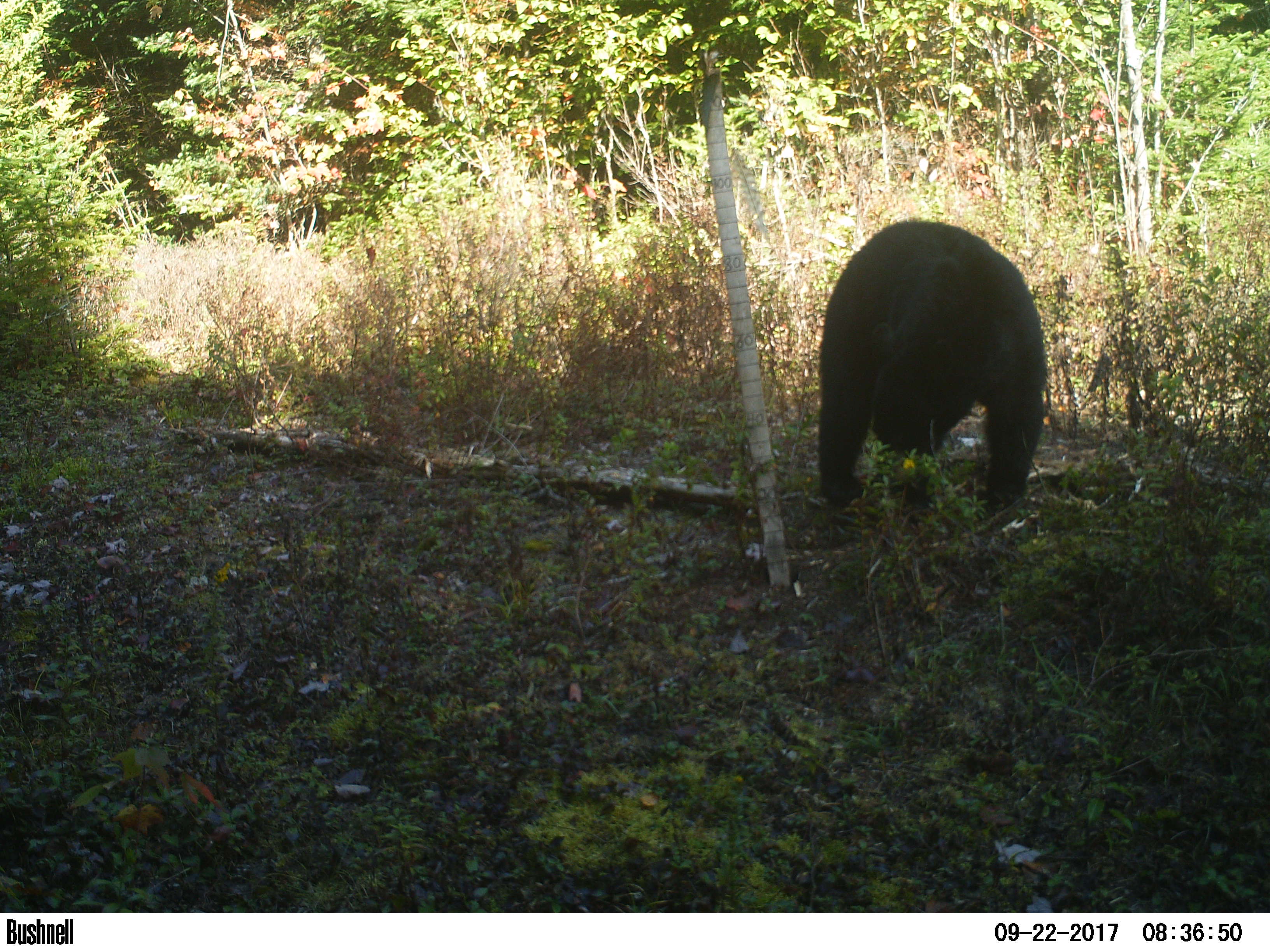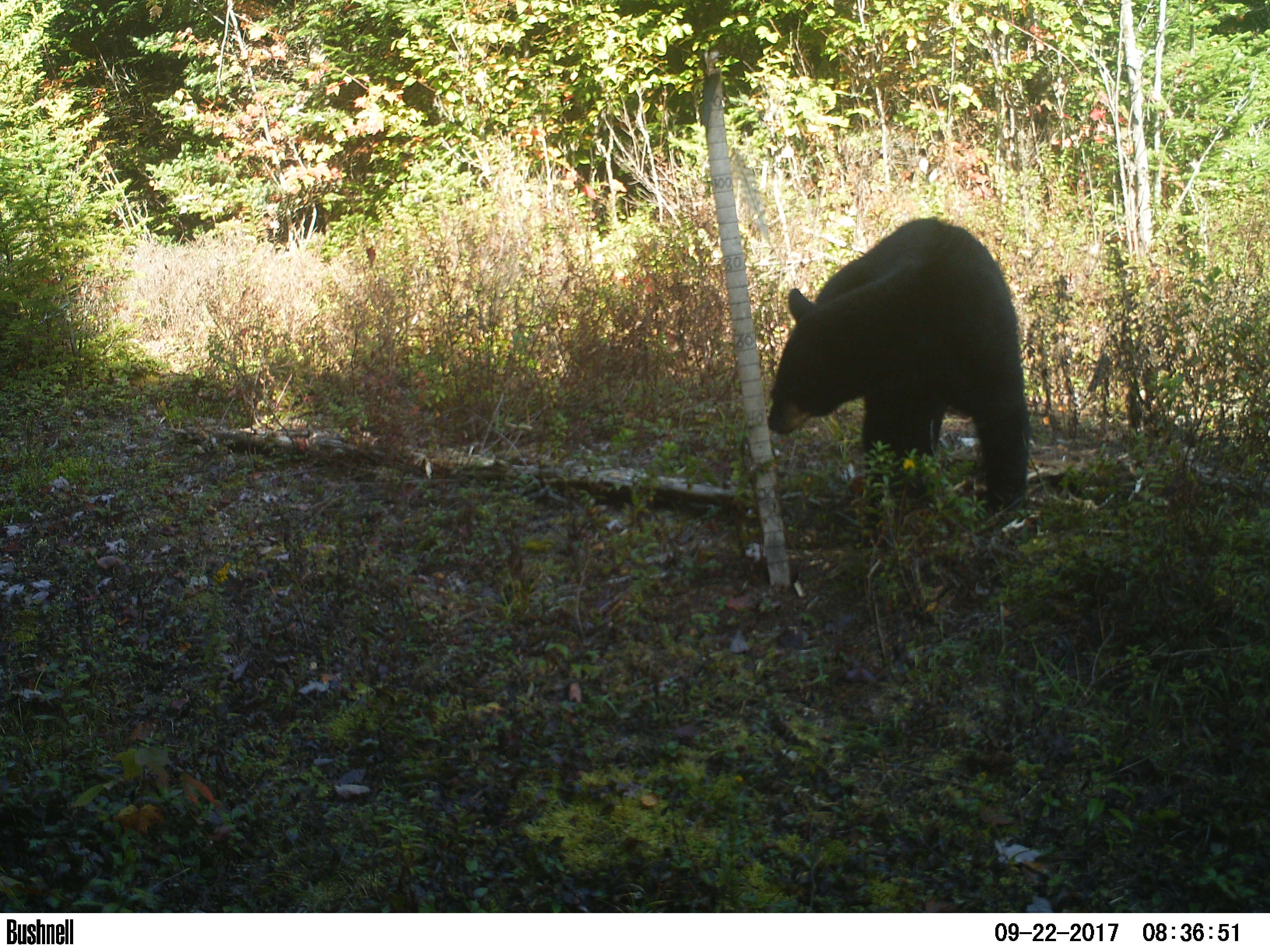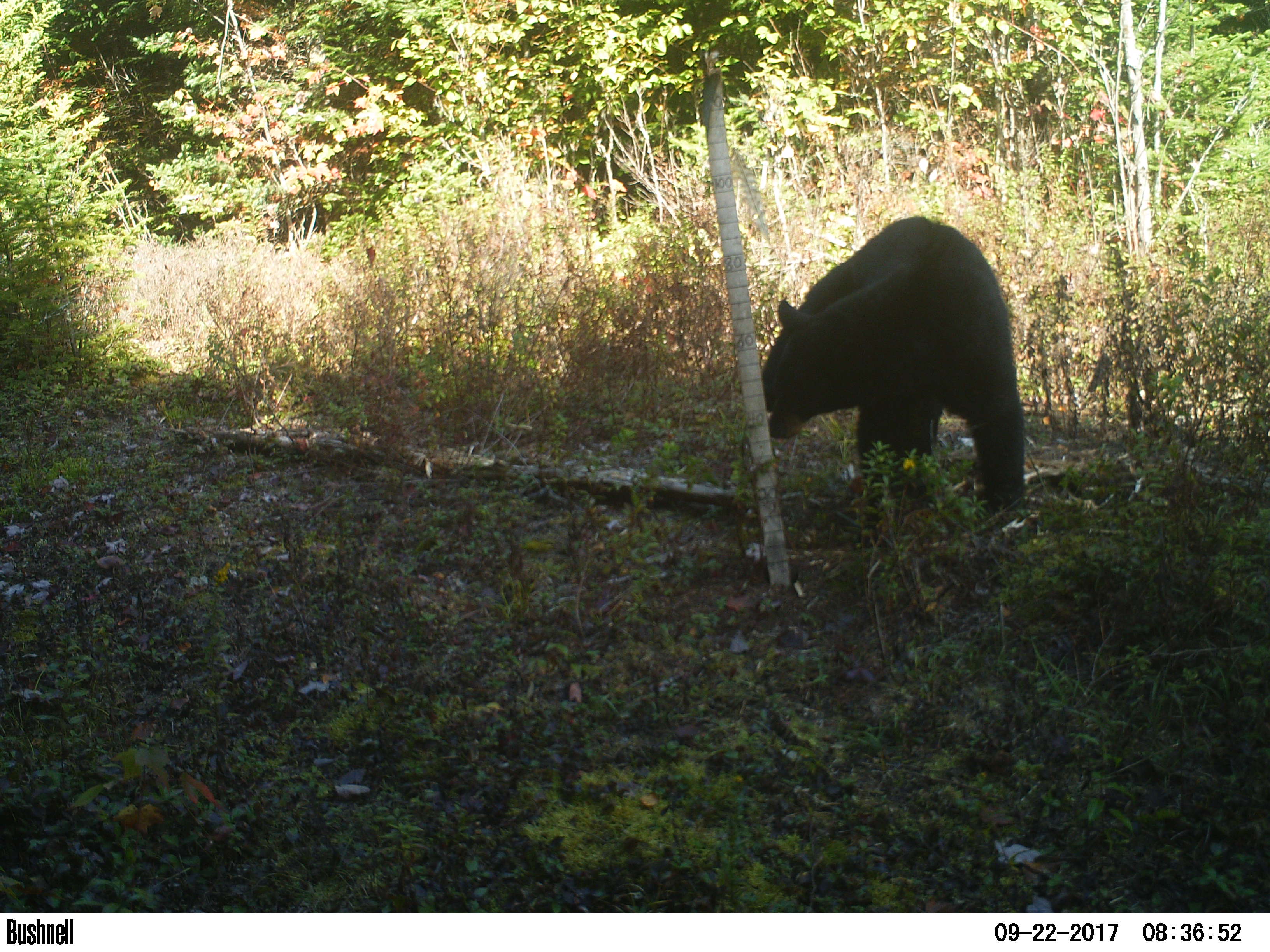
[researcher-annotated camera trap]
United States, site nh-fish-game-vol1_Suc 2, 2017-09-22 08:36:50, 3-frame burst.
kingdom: Animalia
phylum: Chordata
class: Mammalia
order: Carnivora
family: Ursidae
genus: Ursus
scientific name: Ursus americanus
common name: black bear